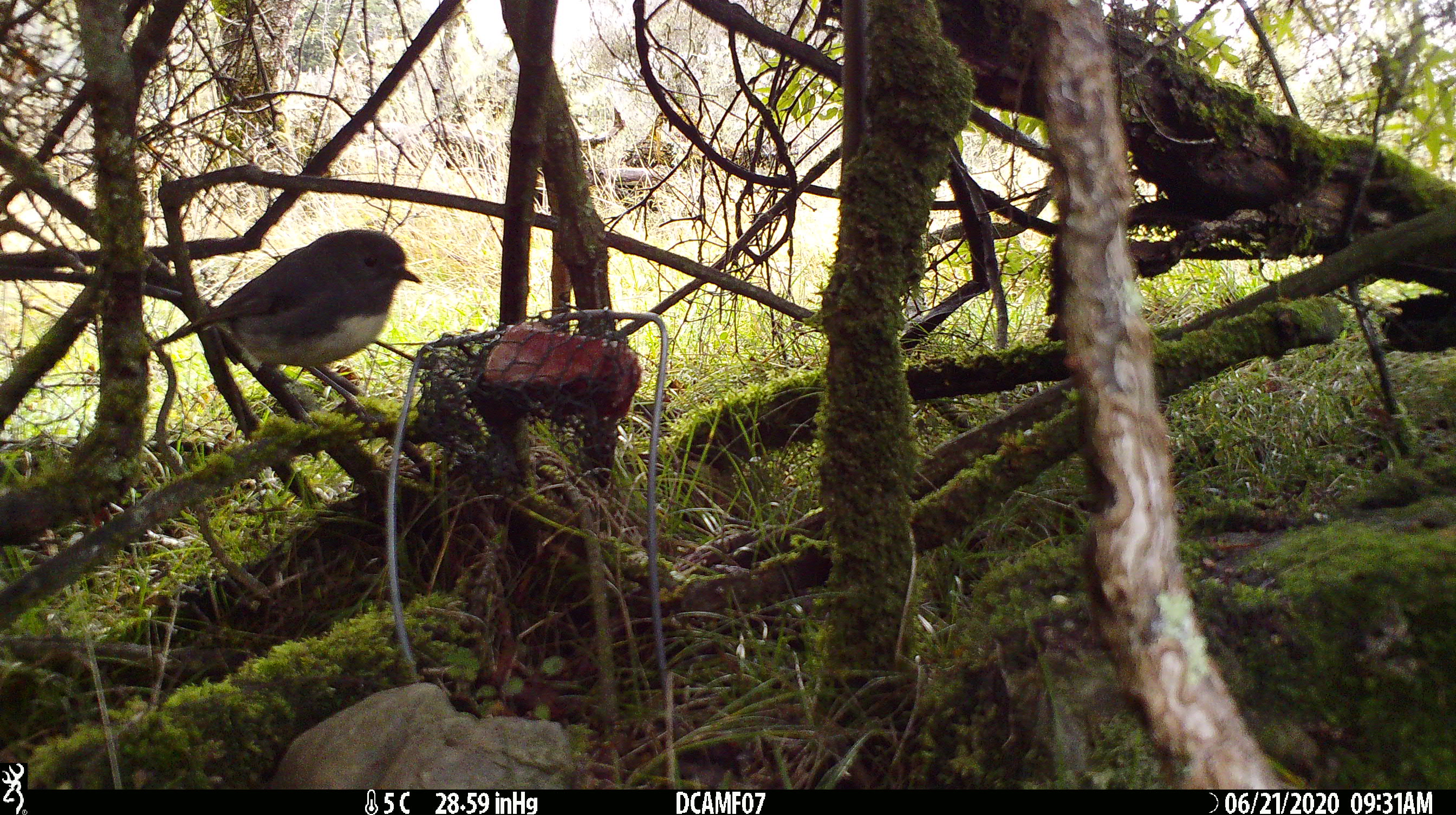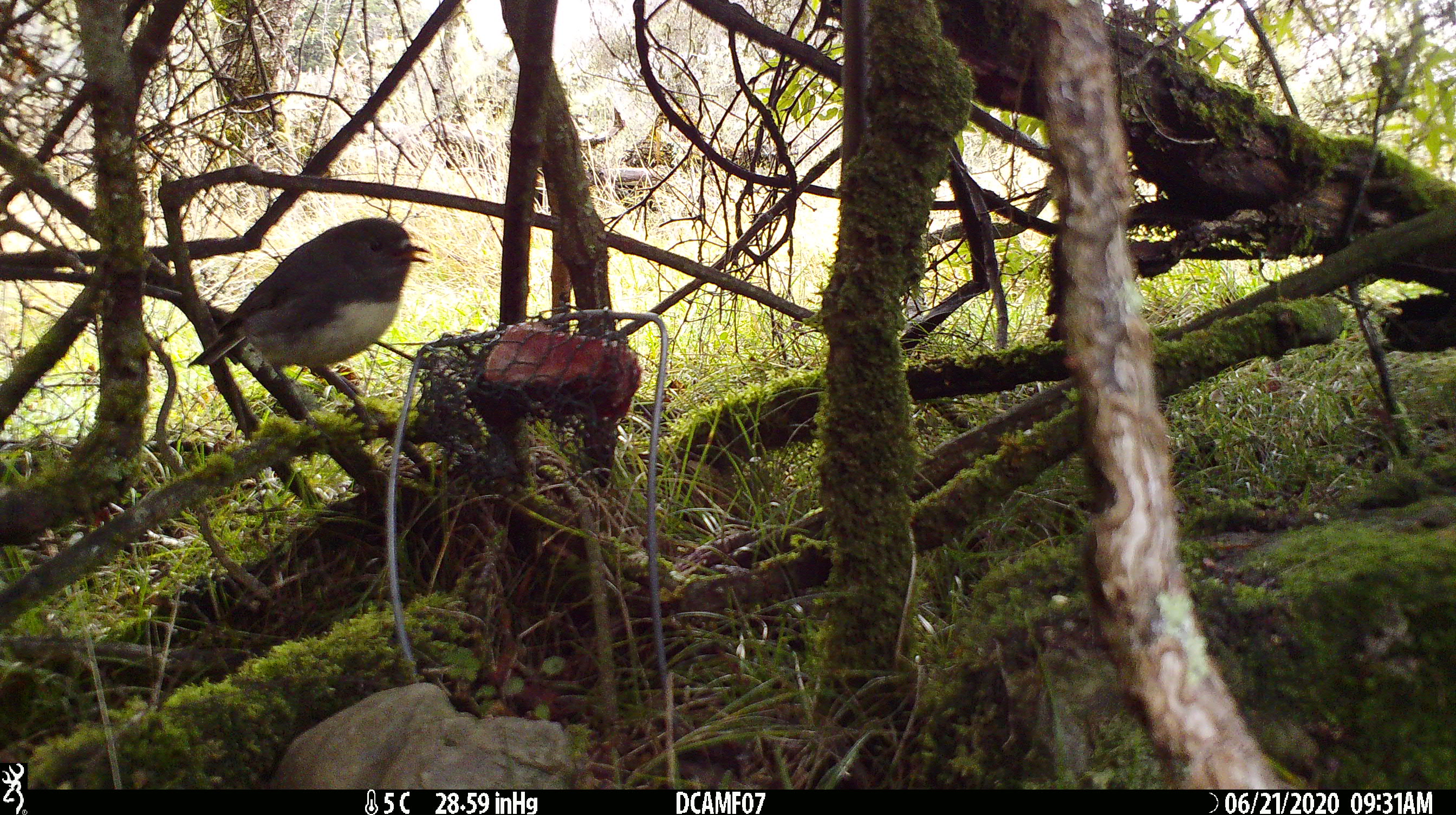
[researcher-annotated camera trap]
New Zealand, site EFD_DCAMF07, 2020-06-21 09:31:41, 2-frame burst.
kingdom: Animalia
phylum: Chordata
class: Aves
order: Passeriformes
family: Petroicidae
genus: Petroica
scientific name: Petroica australis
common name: new zealand robin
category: robin